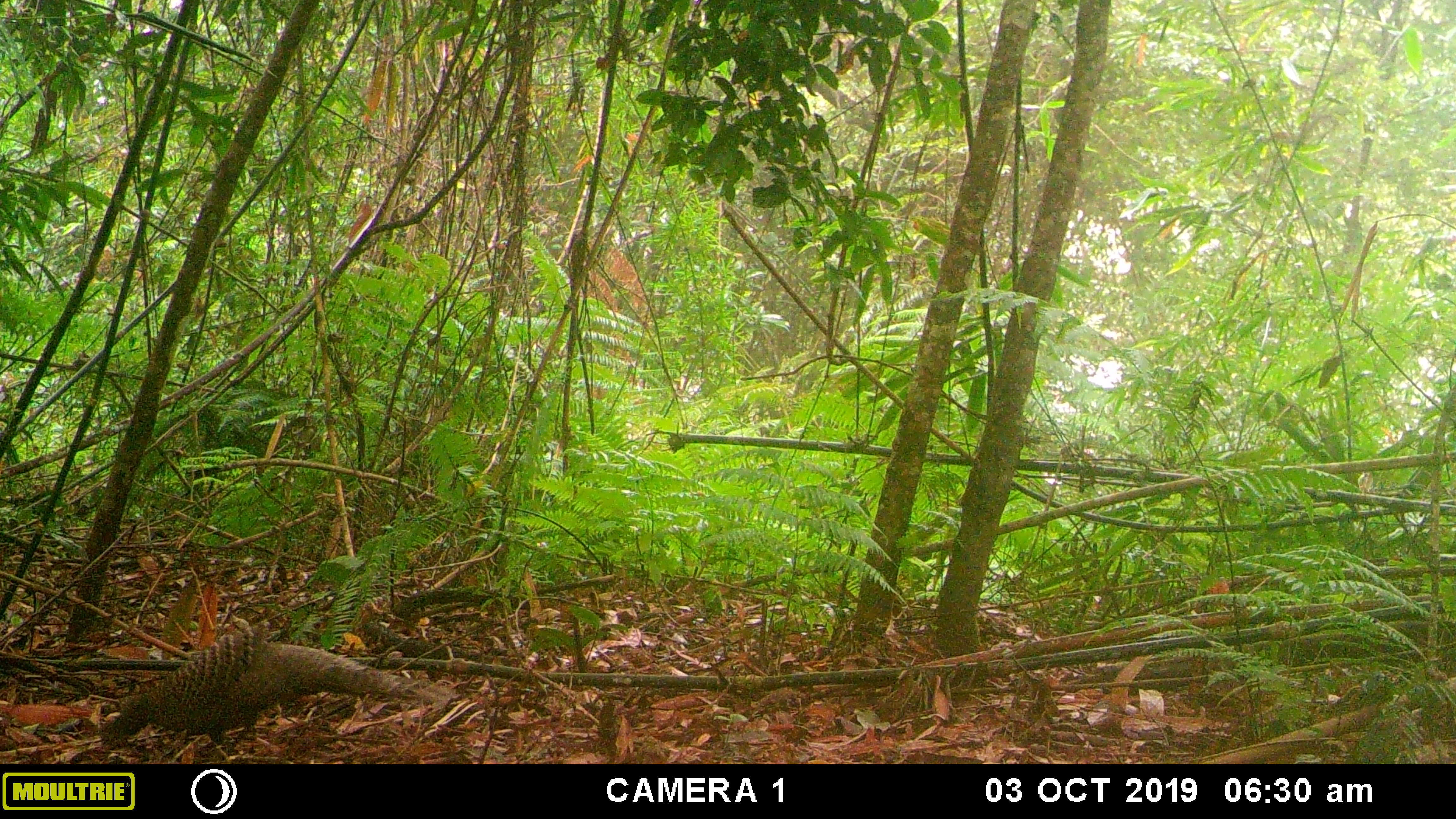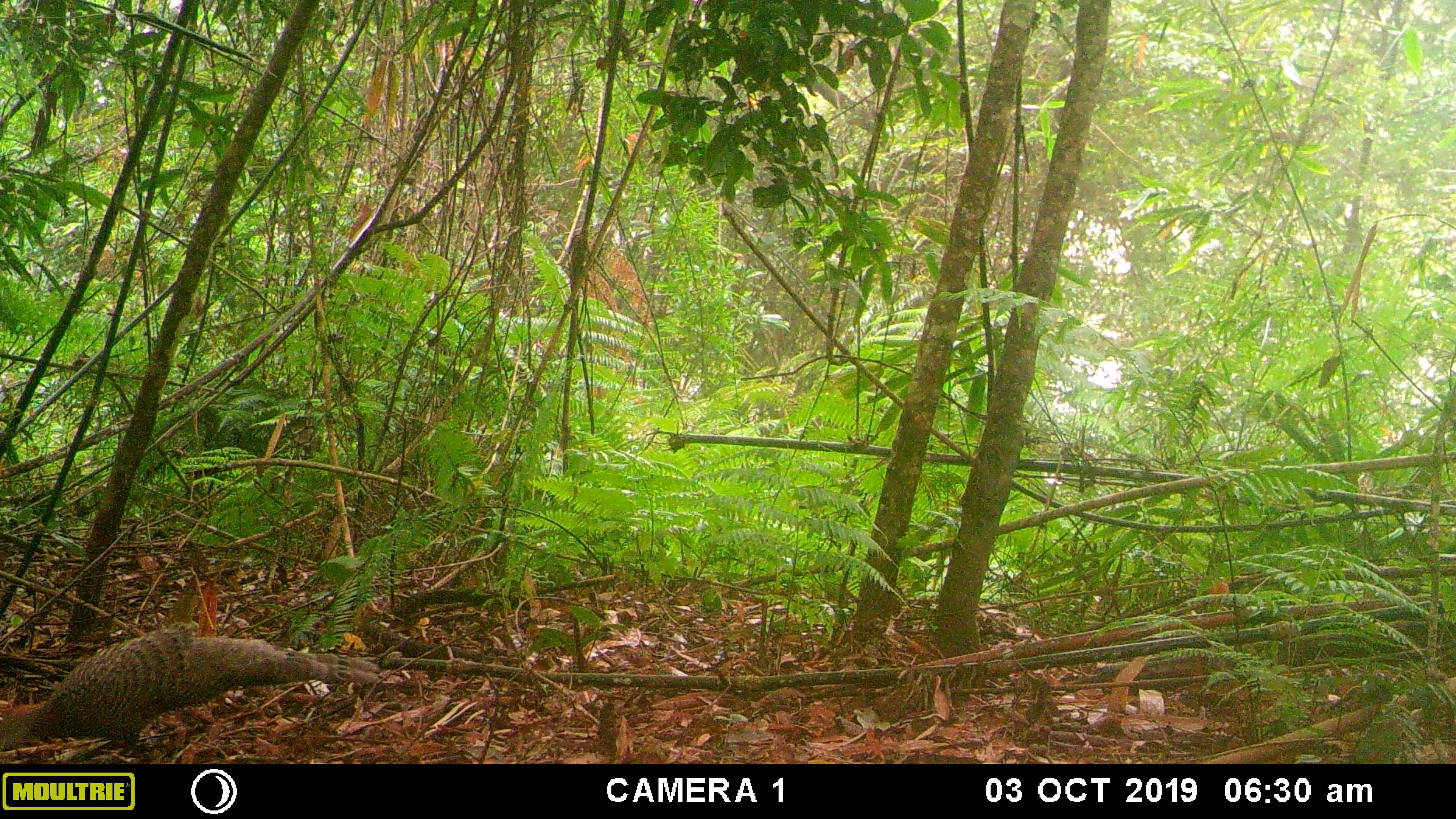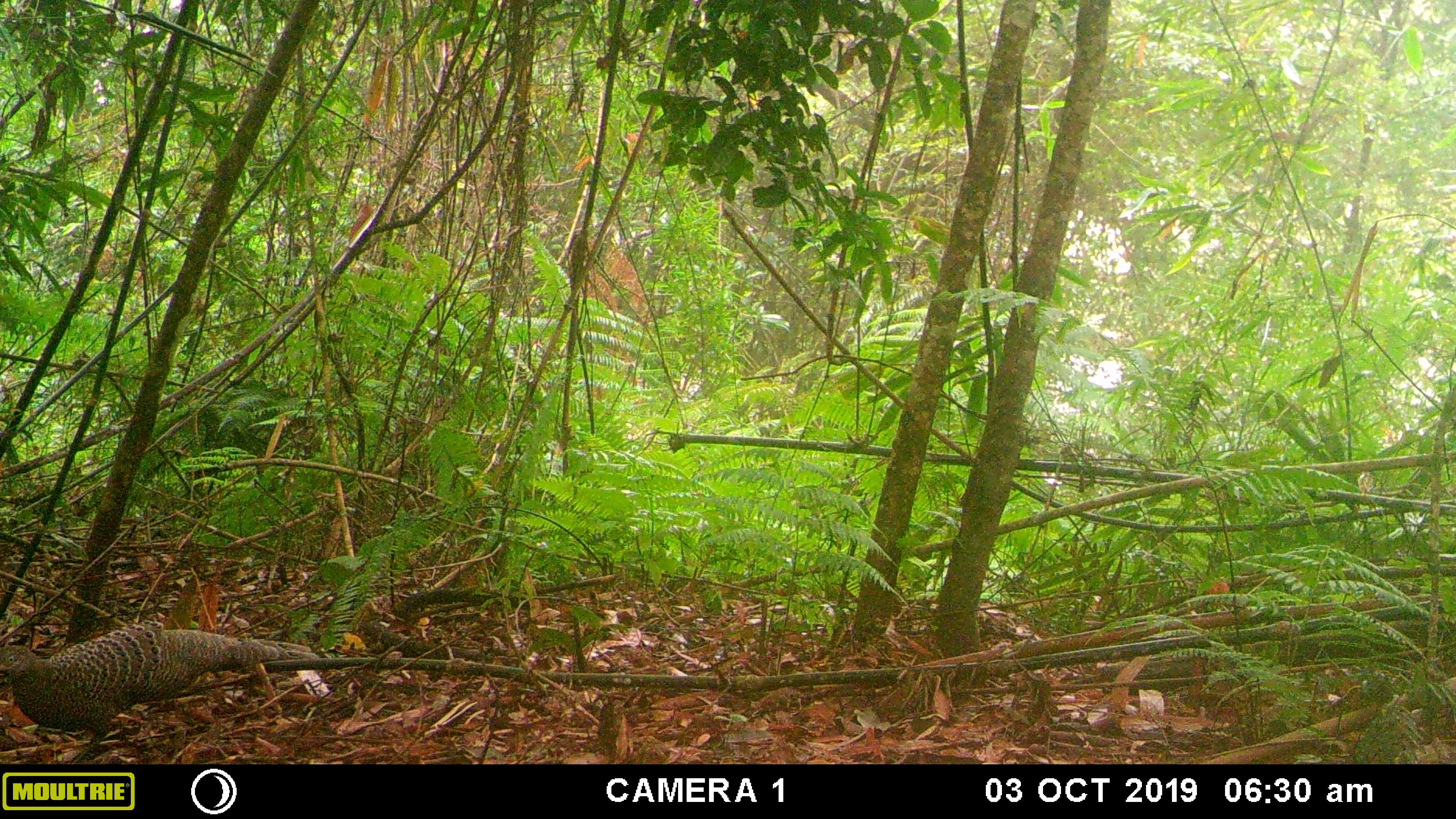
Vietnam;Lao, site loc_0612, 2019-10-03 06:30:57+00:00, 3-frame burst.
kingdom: Animalia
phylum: Chordata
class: Aves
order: Galliformes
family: Phasianidae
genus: Polyplectron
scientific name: Polyplectron bicalcaratum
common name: gray peacock-pheasant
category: grey peacock pheasant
Grey peacock pheasant (gray peacock-pheasant) (Polyplectron bicalcaratum). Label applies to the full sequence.